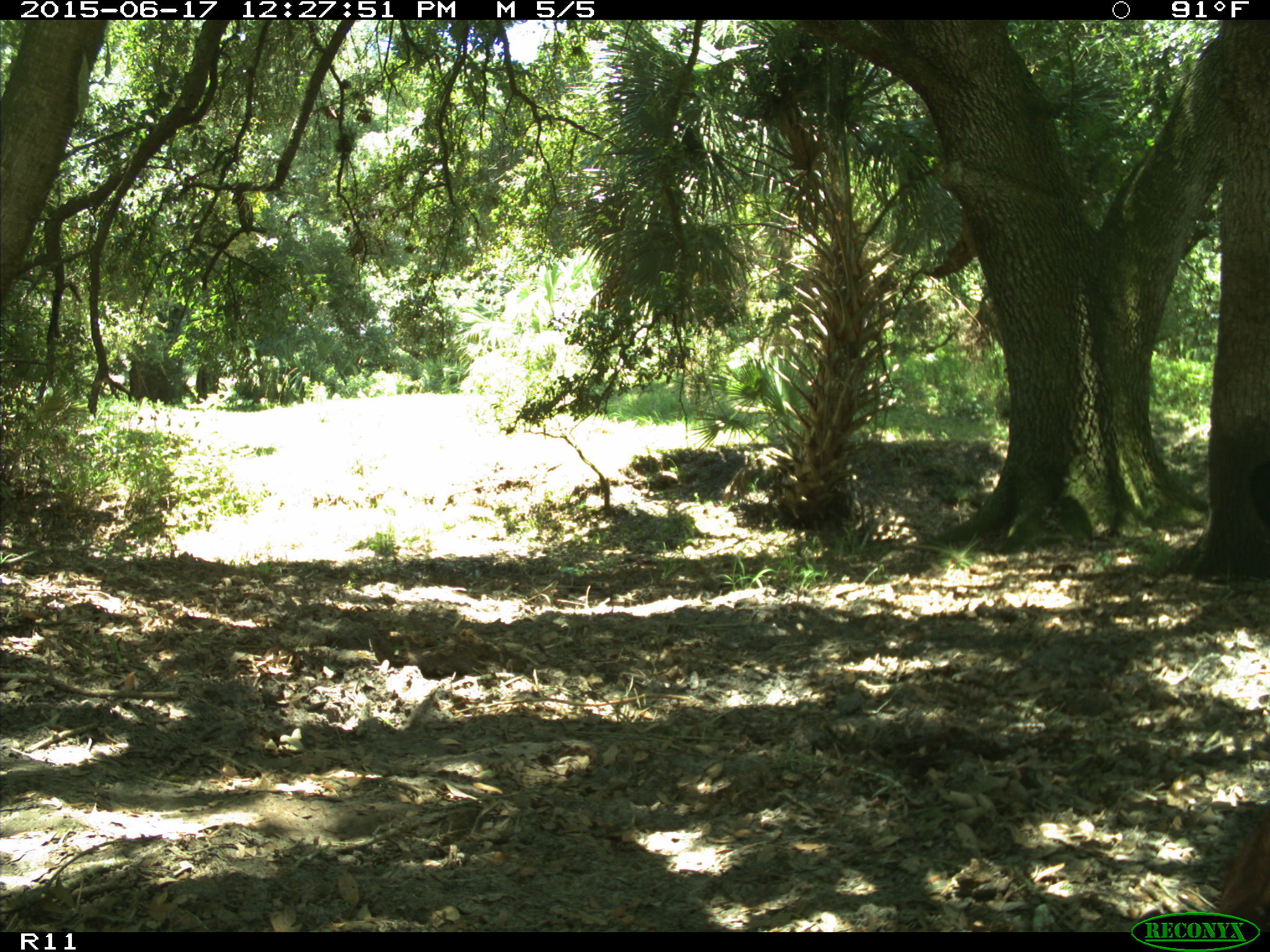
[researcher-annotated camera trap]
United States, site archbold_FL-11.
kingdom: Animalia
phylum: Chordata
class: Mammalia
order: Artiodactyla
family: Bovidae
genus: Bos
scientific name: Bos taurus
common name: domestic cow